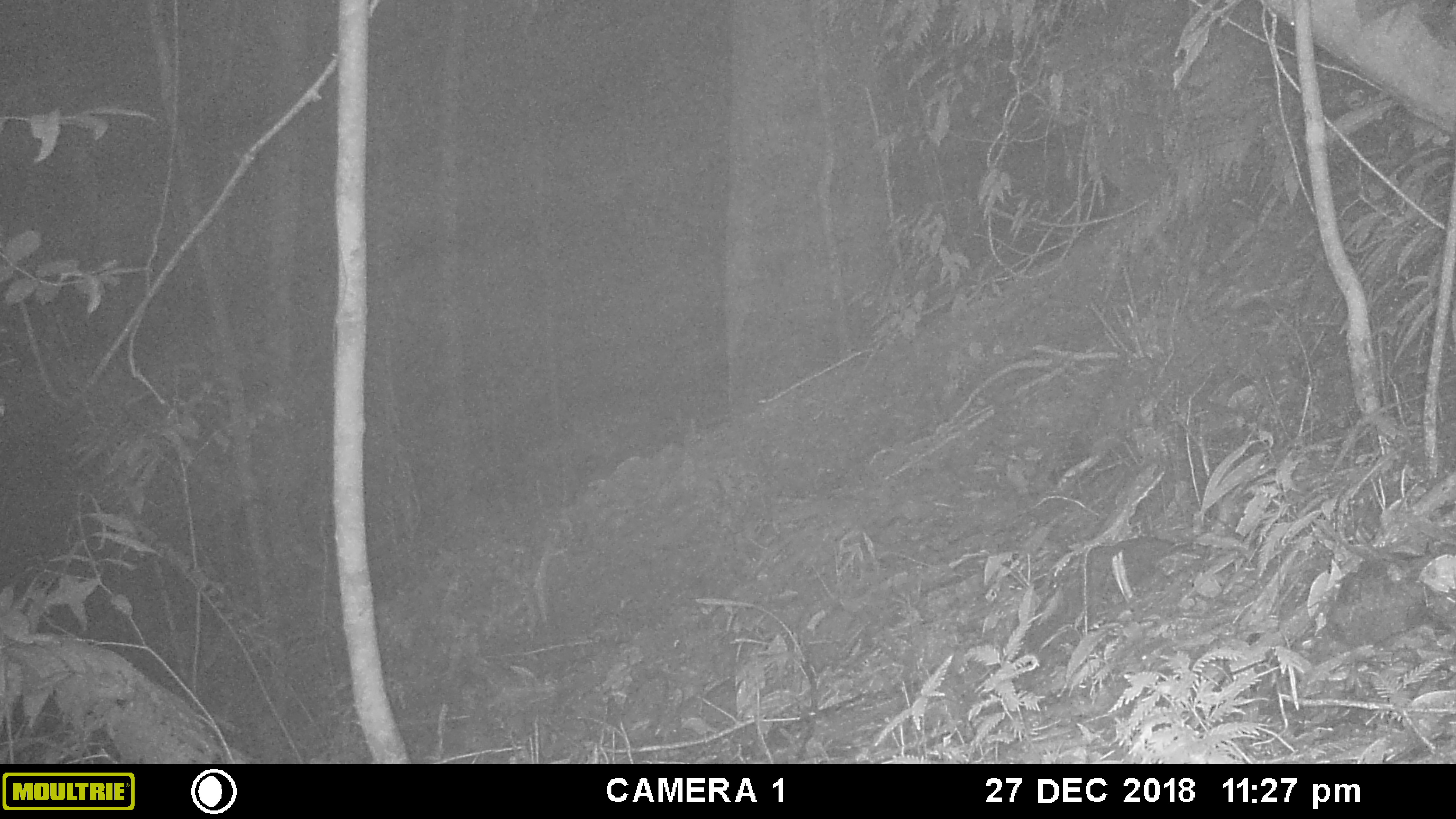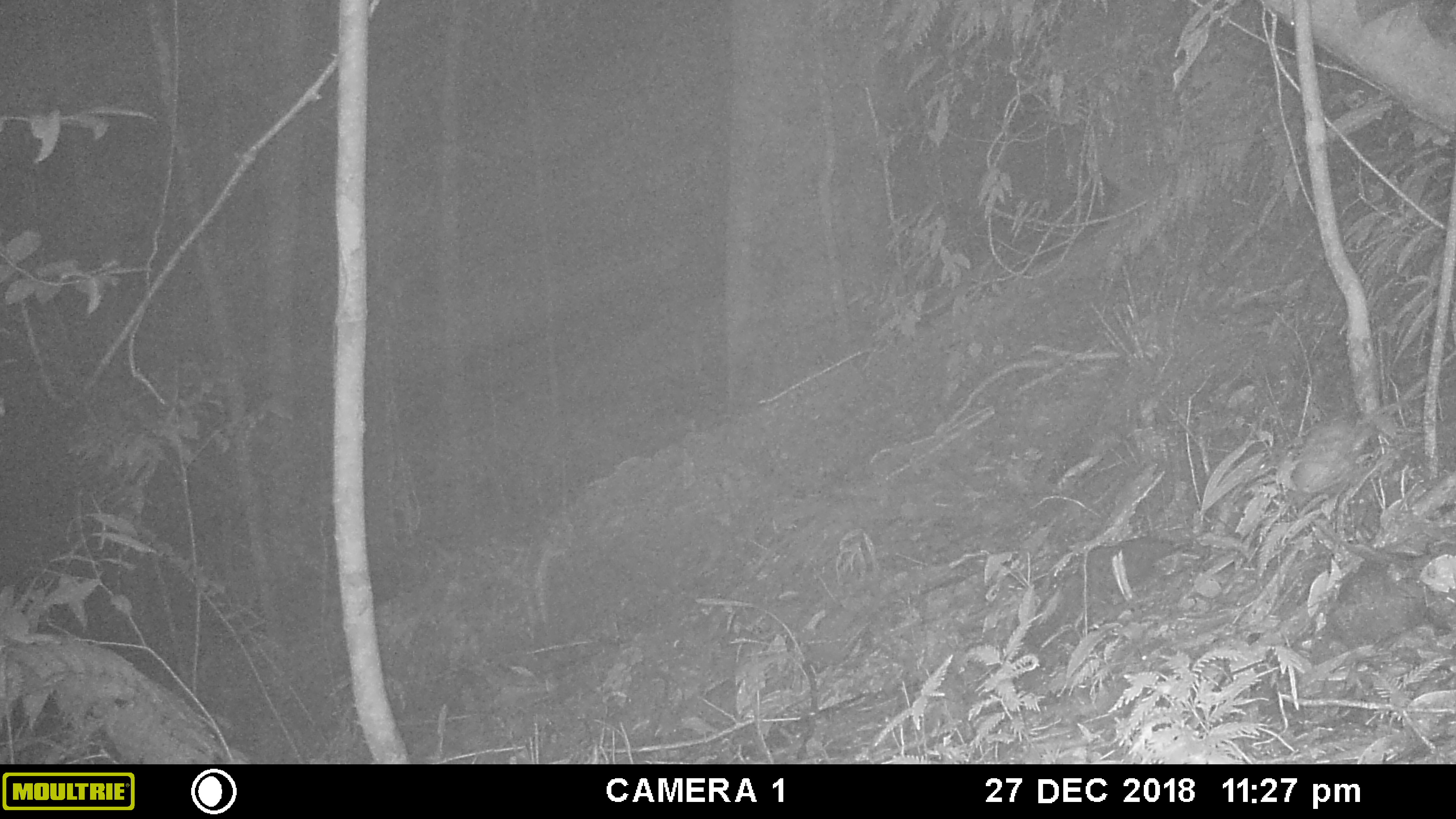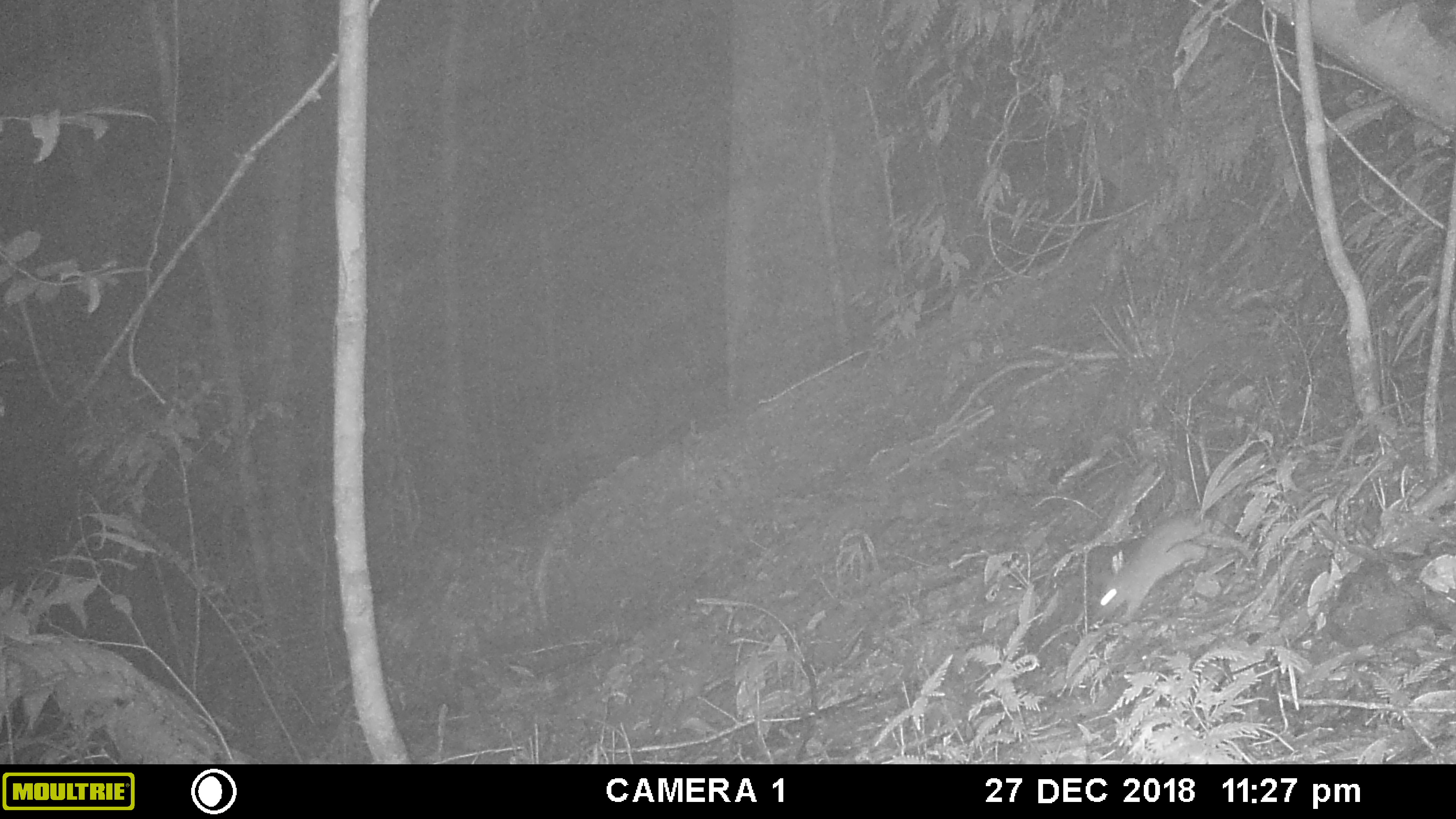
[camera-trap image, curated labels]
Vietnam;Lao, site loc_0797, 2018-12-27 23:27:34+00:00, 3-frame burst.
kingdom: Animalia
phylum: Chordata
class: Mammalia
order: Rodentia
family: Muridae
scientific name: Muridae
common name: old-world mice and rats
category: unidentified murid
Unidentified murid (old-world mice and rats) (Muridae). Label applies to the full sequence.